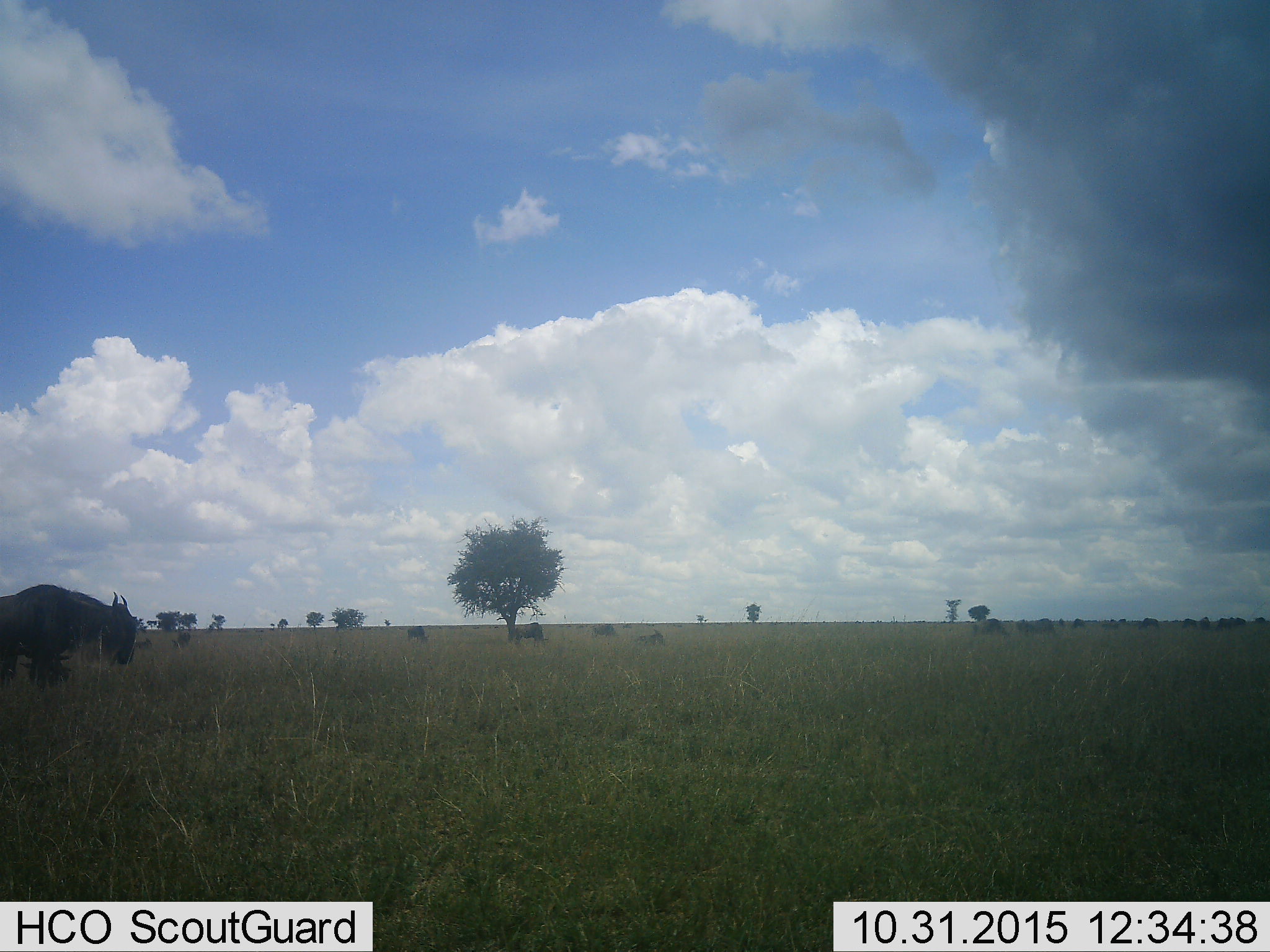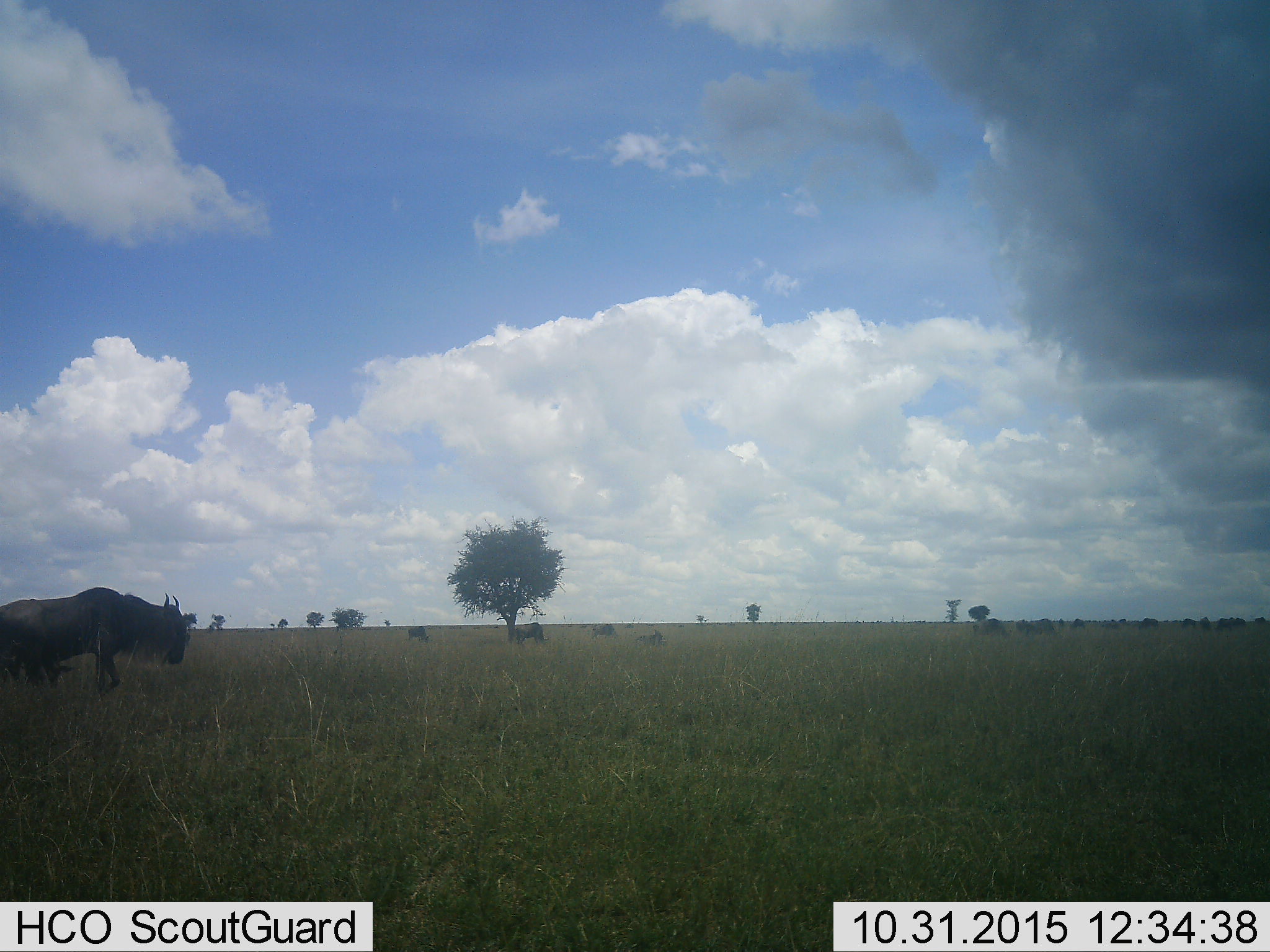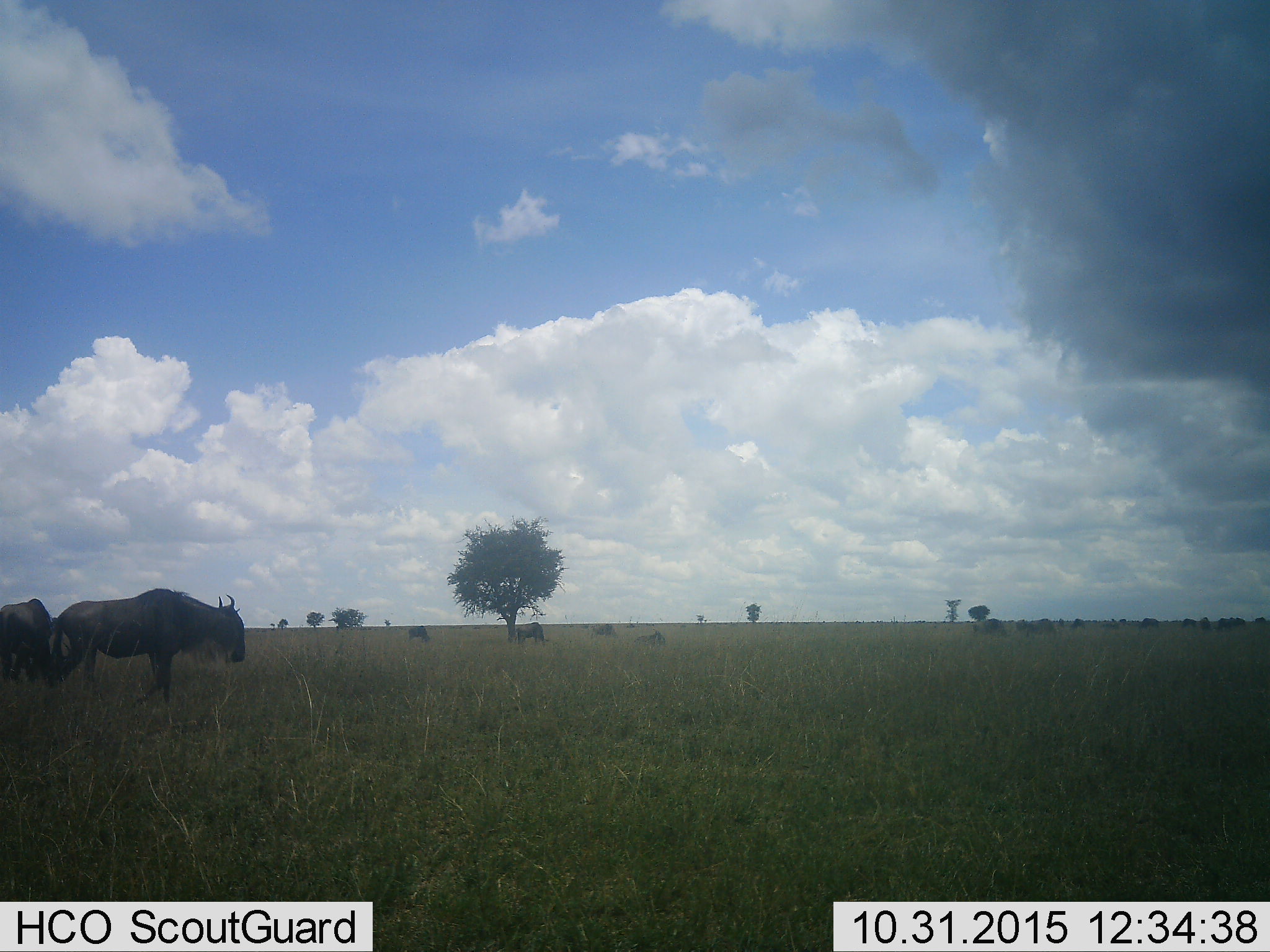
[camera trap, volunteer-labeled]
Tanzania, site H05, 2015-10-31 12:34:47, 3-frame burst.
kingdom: Animalia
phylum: Chordata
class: Mammalia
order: Artiodactyla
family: Bovidae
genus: Connochaetes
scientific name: Connochaetes taurinus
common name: blue wildebeest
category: wildebeest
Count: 11-50.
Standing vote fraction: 12%.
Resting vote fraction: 25%.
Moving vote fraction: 100%.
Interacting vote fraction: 0%.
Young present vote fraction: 25%.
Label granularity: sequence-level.